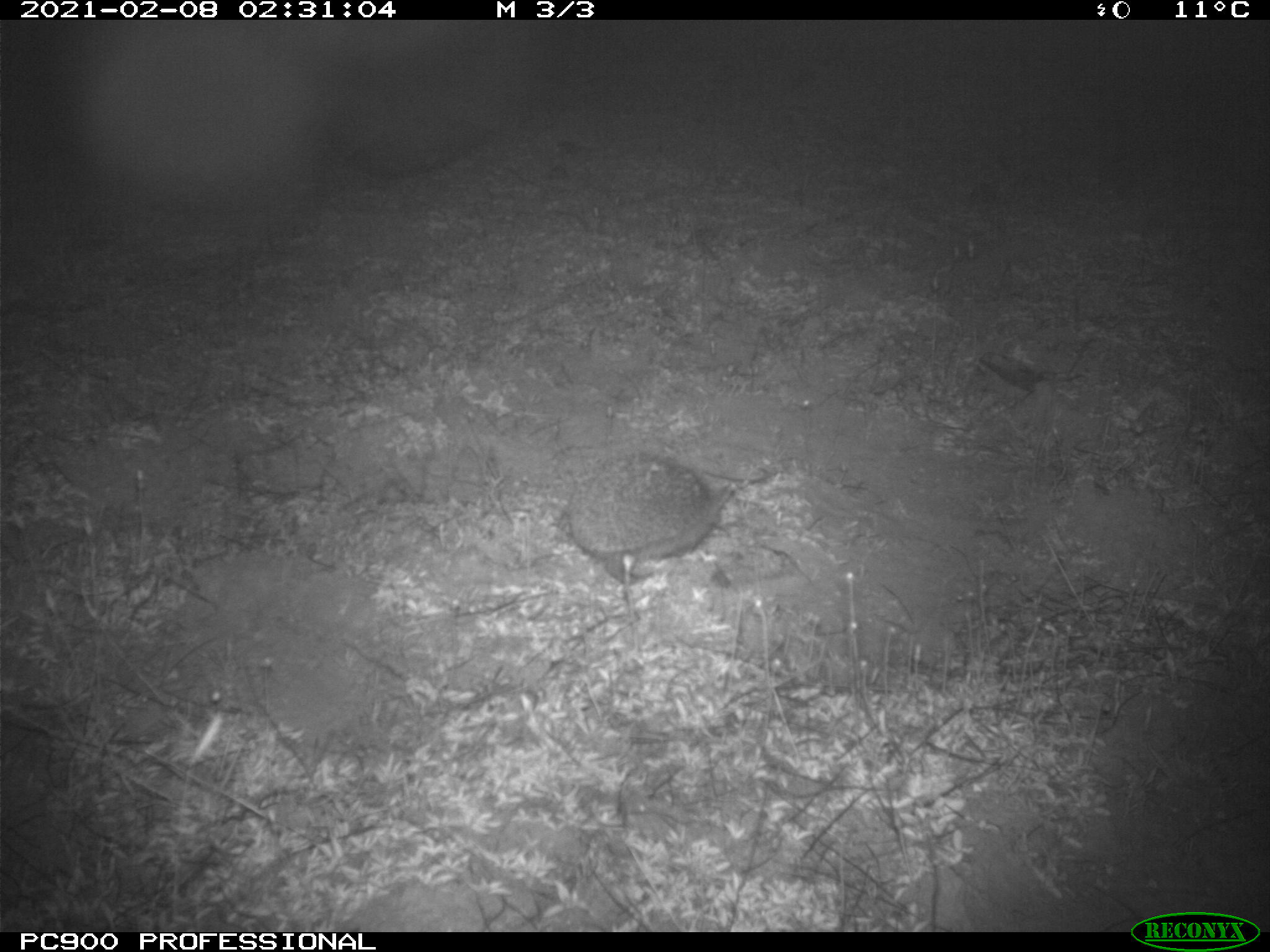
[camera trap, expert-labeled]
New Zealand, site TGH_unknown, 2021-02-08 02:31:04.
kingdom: Animalia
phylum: Chordata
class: Mammalia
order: Eulipotyphla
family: Erinaceidae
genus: Erinaceus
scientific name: Erinaceus europaeus europaeus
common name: european hedgehog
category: hedgehog